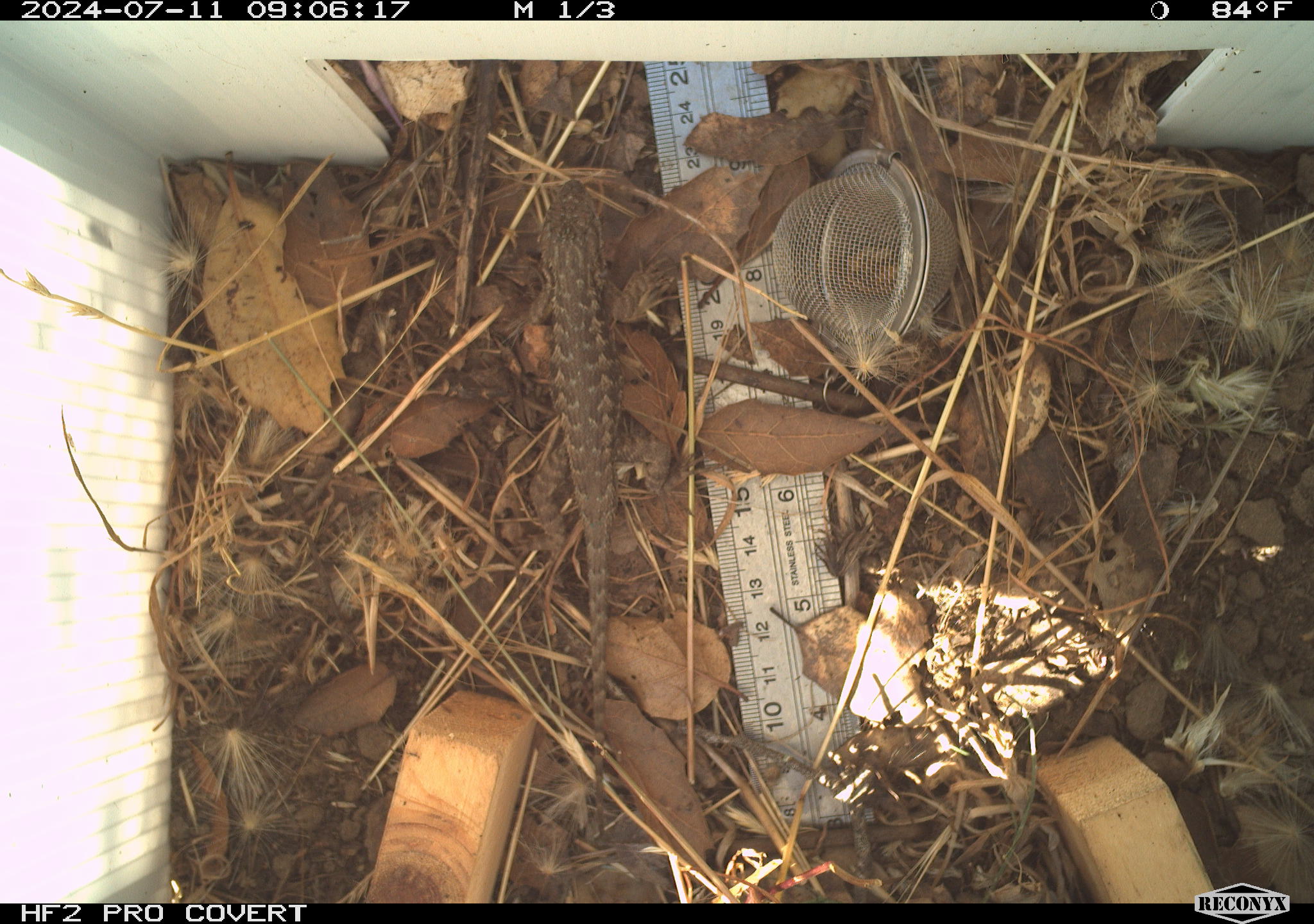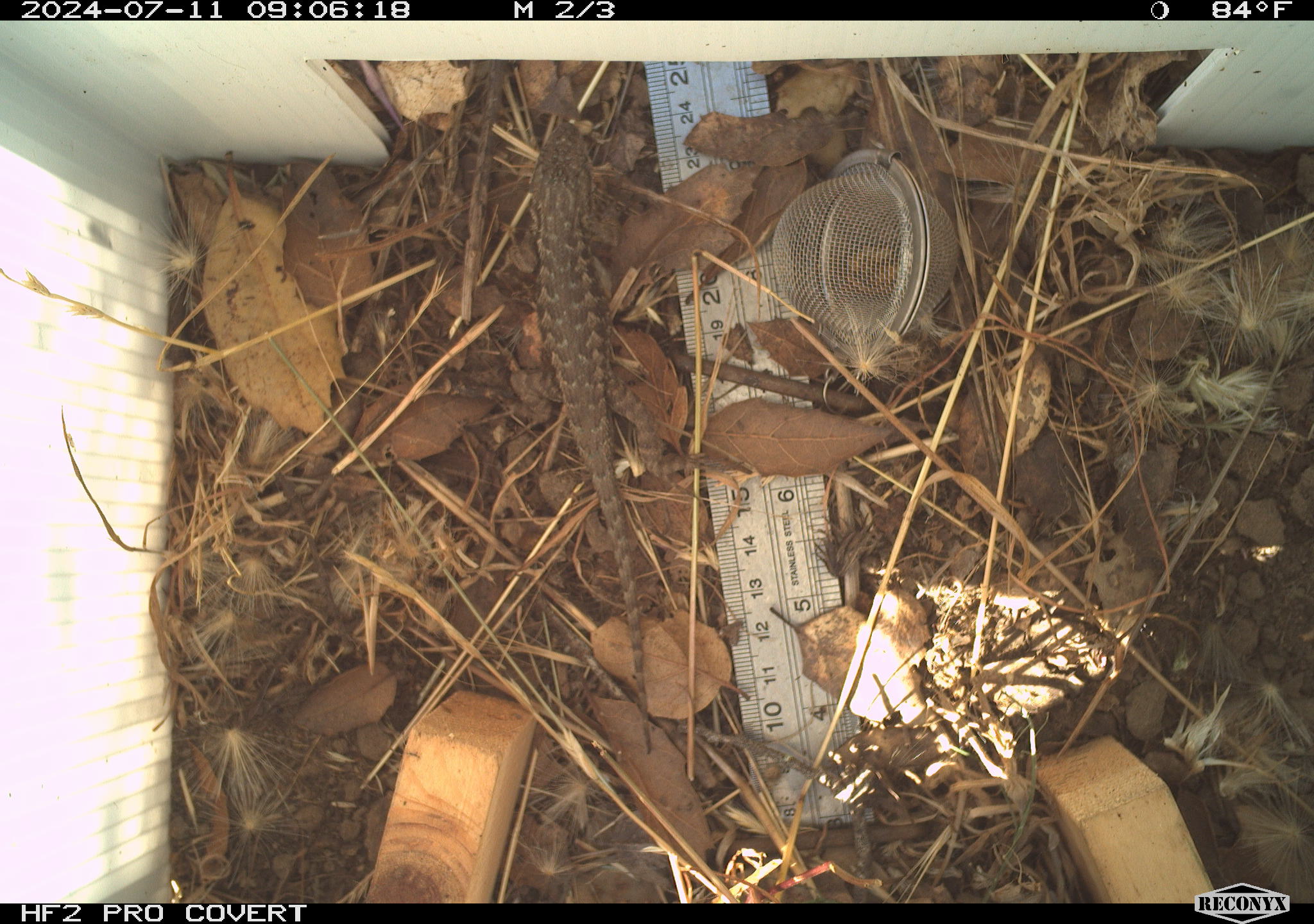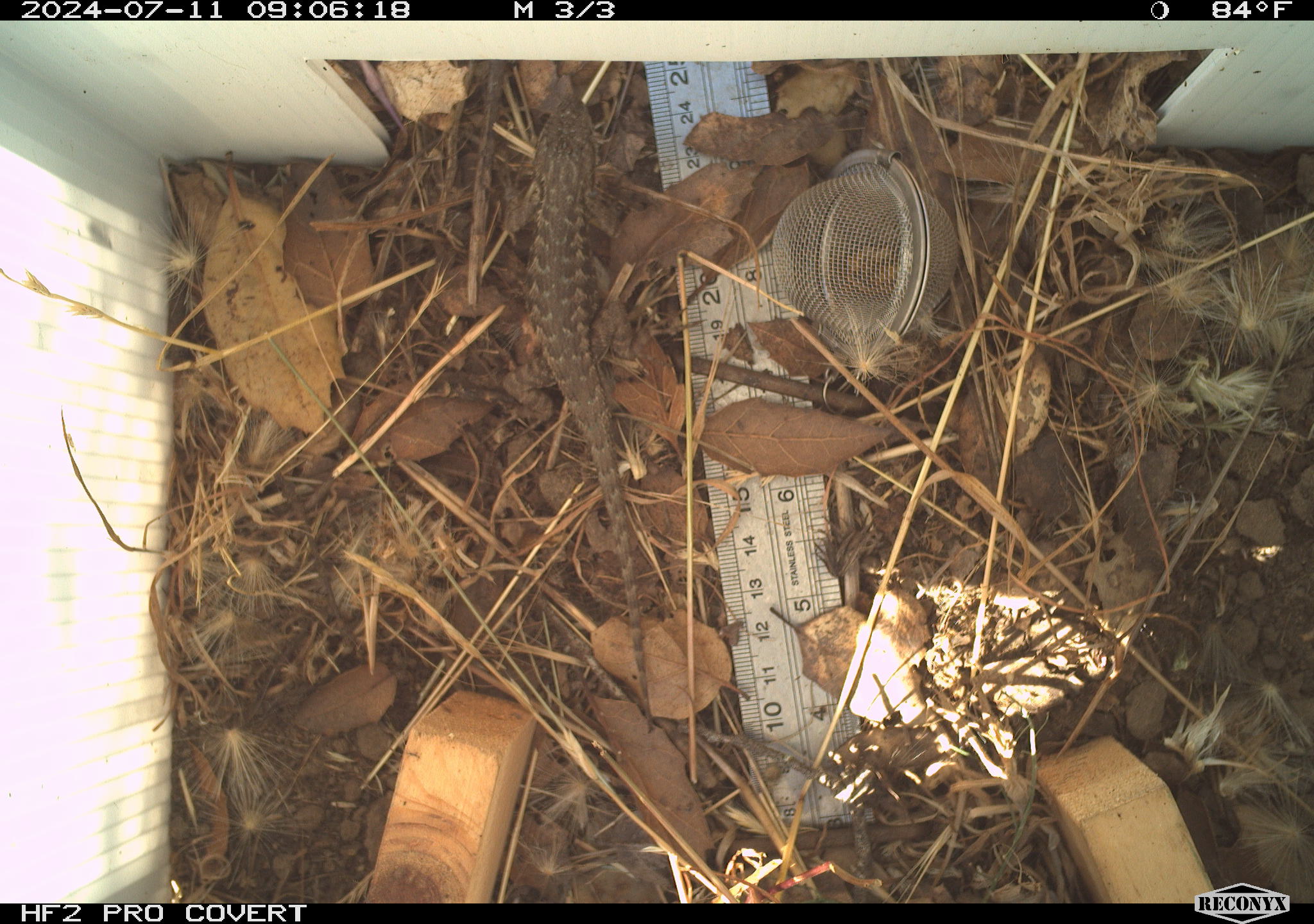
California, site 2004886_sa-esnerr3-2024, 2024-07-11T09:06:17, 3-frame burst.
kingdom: Animalia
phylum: Chordata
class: Reptilia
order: Squamata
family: Phrynosomatidae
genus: Sceloporus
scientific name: Sceloporus occidentalis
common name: western fence lizard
Western fence lizard (Sceloporus occidentalis).